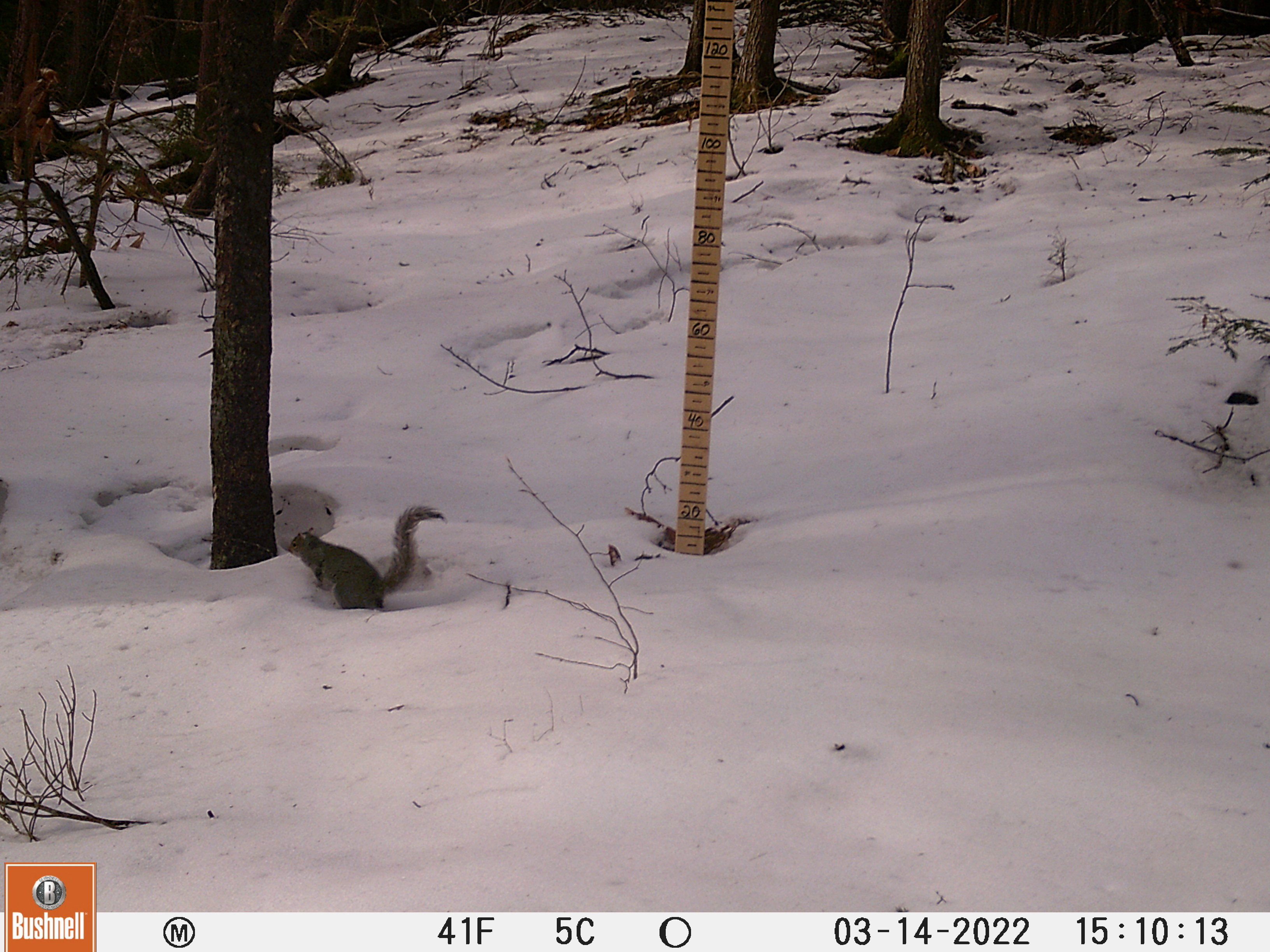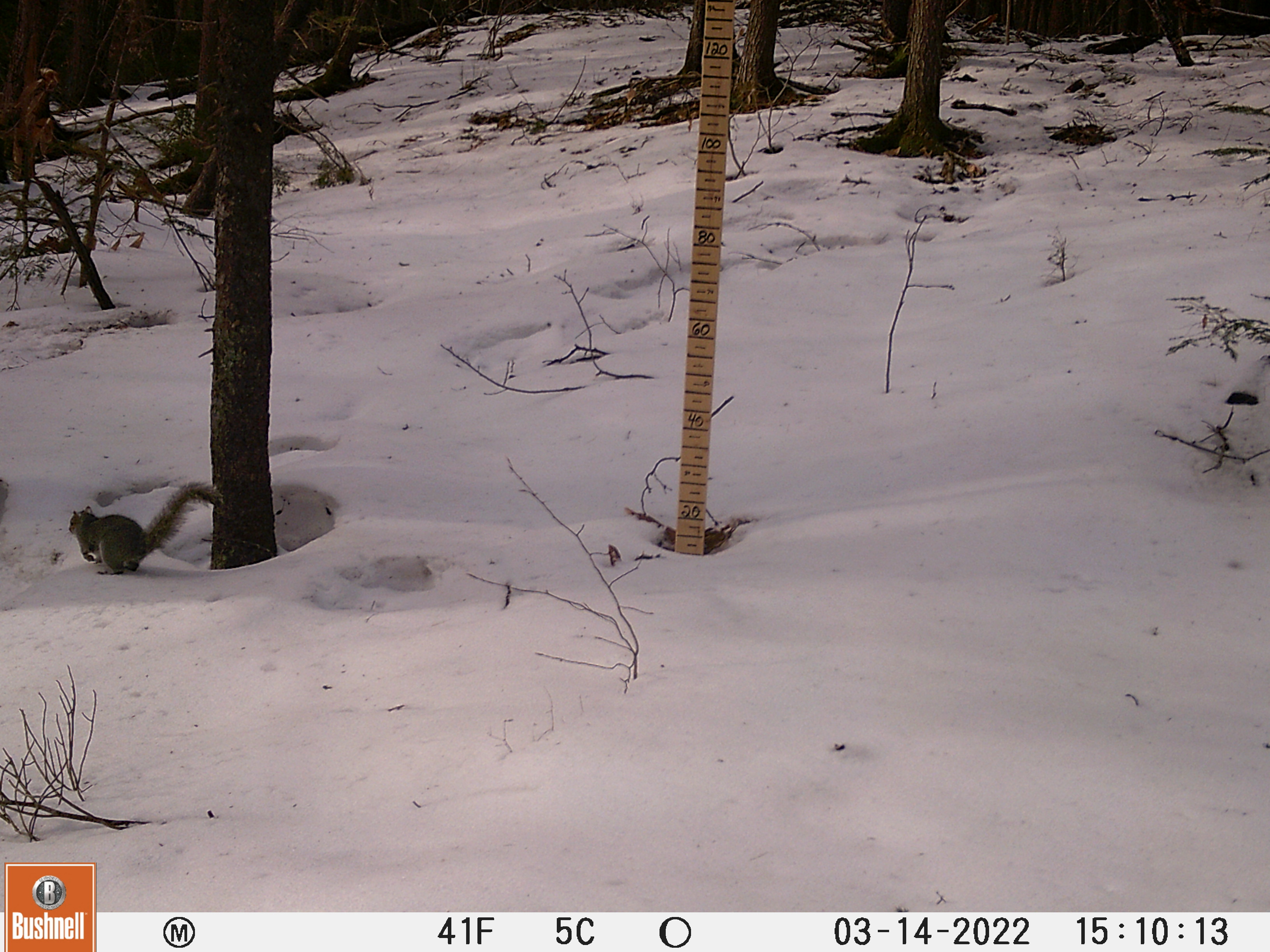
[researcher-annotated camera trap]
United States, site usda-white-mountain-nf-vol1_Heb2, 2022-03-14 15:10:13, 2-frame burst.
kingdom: Animalia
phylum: Chordata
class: Mammalia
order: Rodentia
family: Sciuridae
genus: Sciurus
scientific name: Sciurus carolinensis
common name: gray squirrel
Gray squirrel (Sciurus carolinensis).